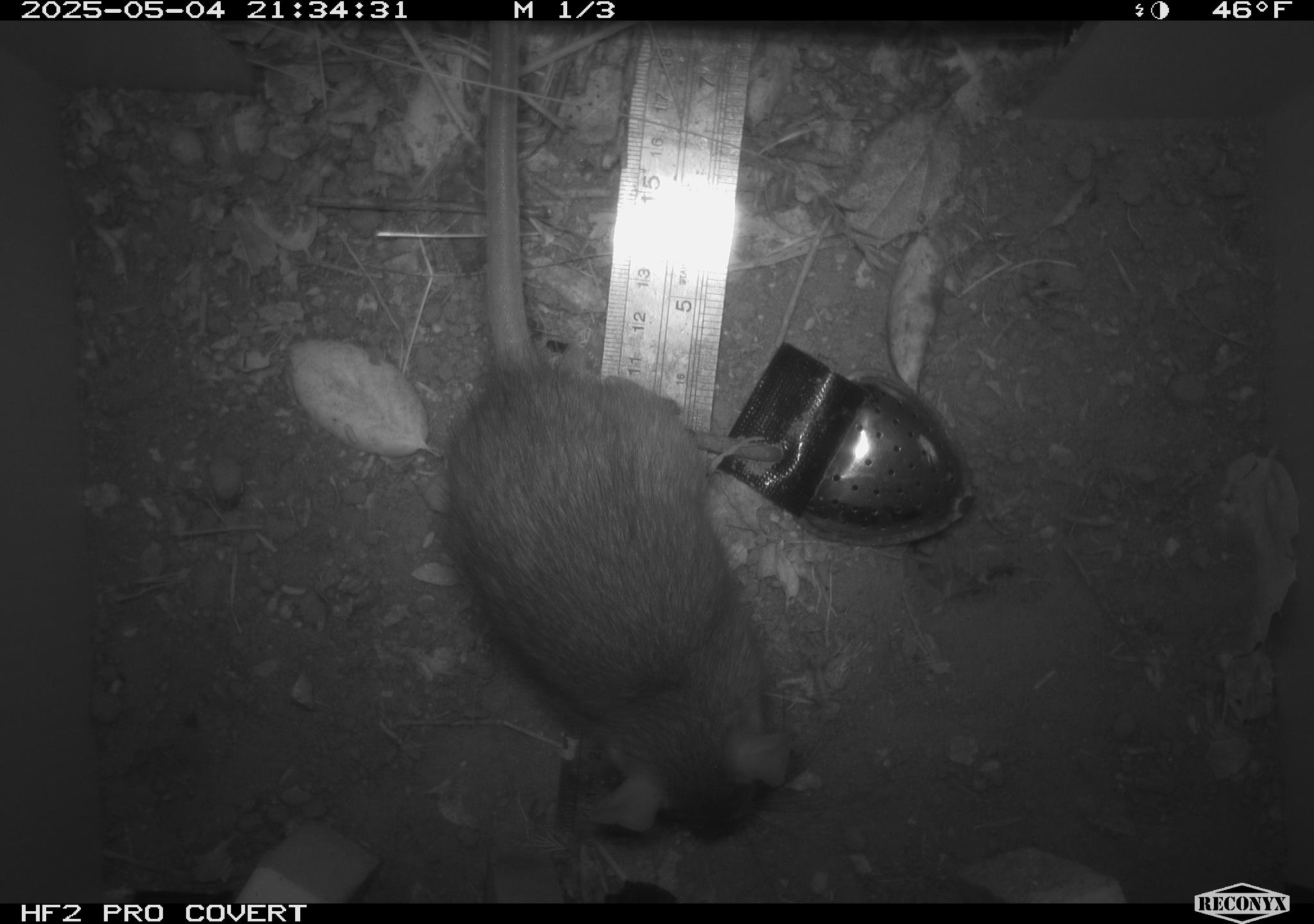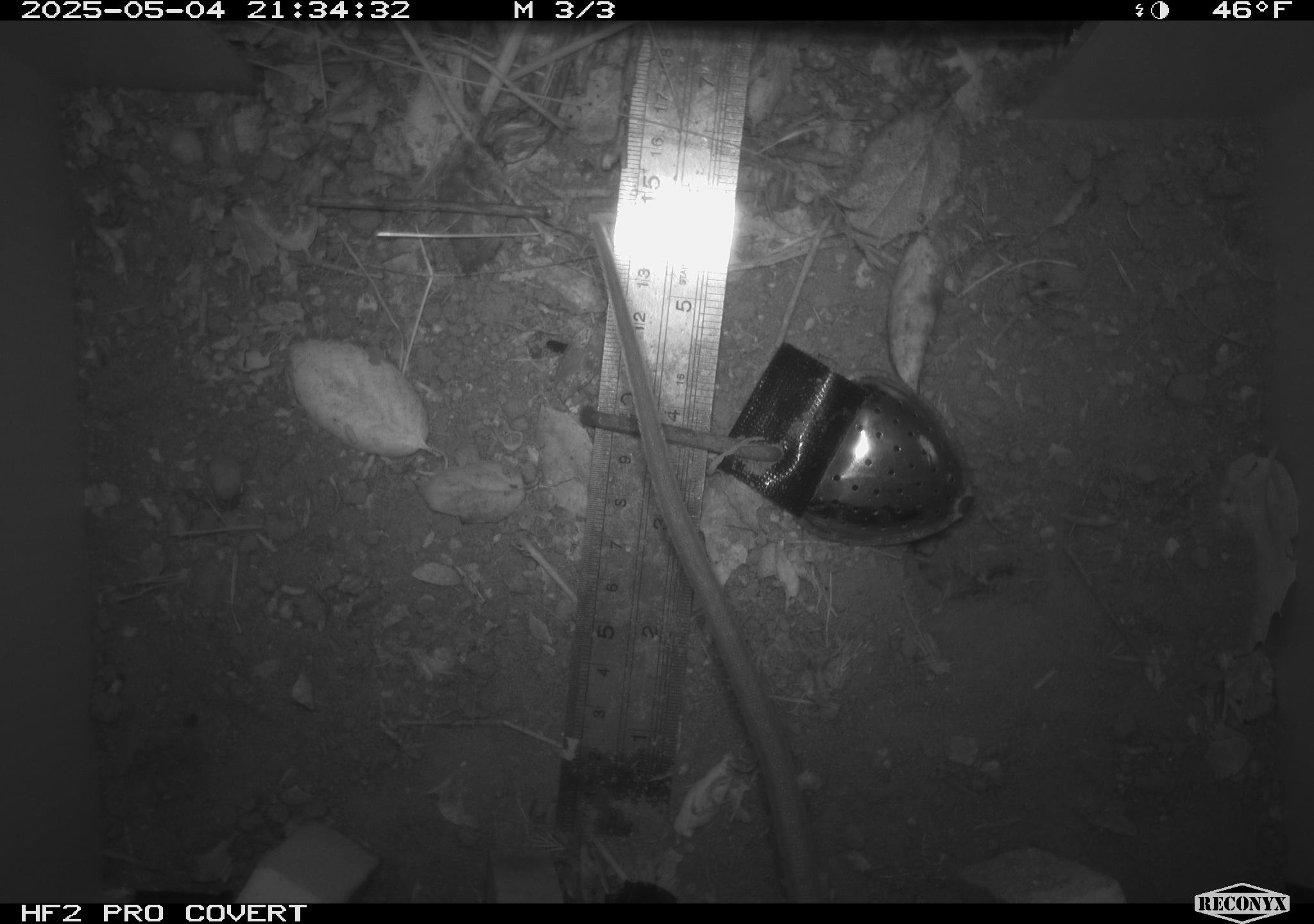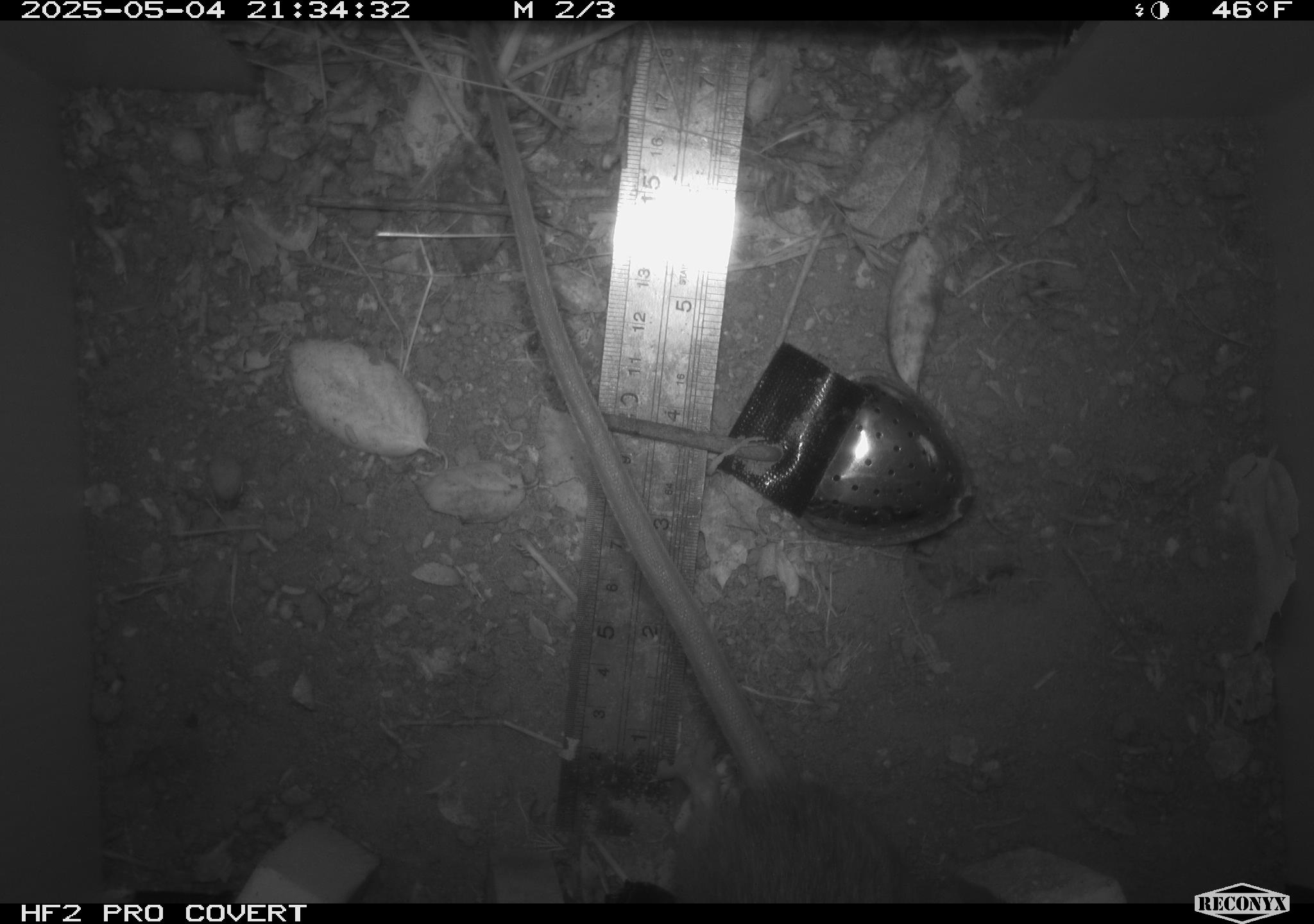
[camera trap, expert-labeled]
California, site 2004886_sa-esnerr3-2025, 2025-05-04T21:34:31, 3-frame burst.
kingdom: Animalia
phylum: Chordata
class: Mammalia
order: Rodentia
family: Muridae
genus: Rattus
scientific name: Rattus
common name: rat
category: rattus species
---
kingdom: Animalia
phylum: Chordata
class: Mammalia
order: Rodentia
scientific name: Rodentia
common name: rodent